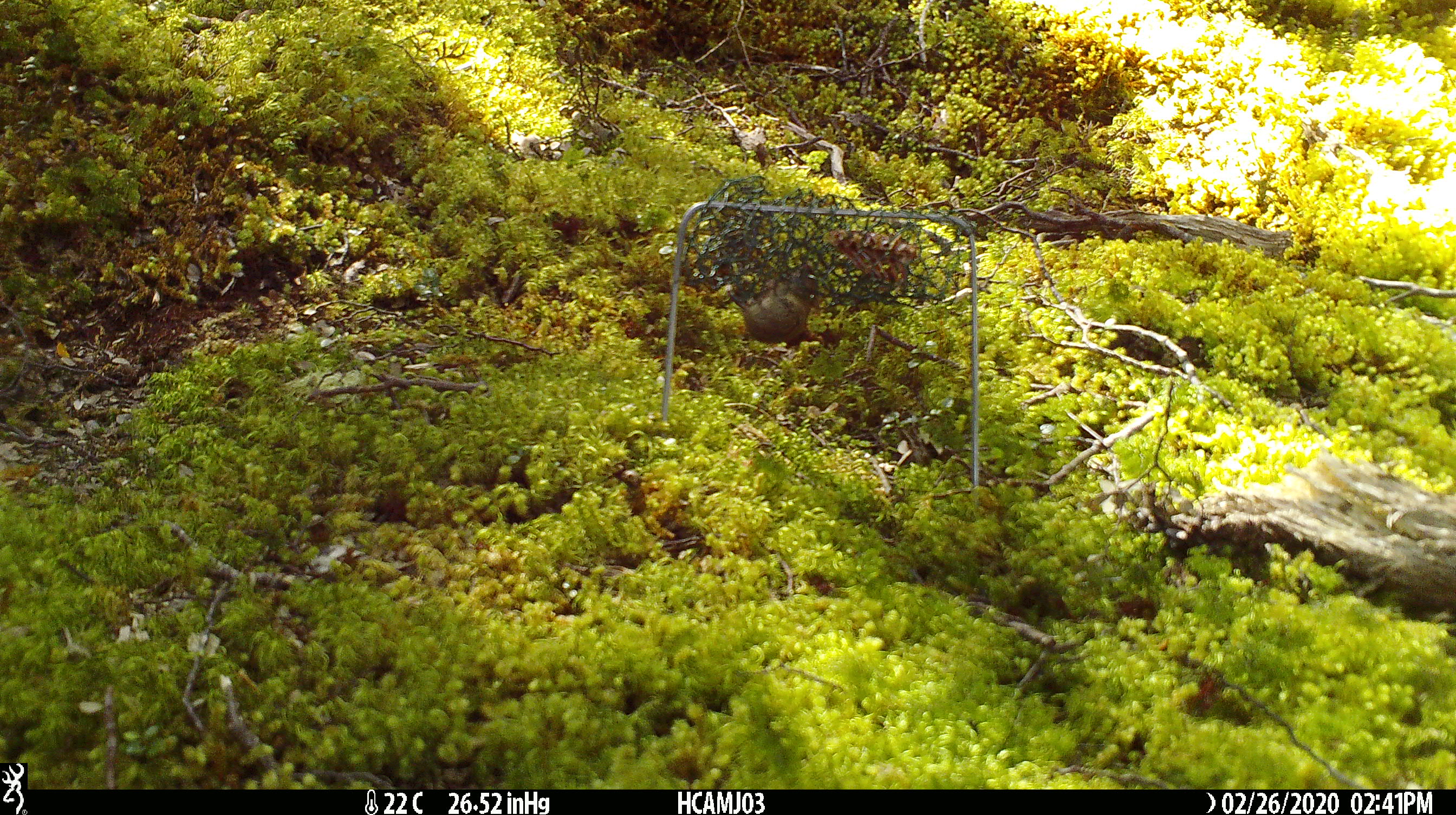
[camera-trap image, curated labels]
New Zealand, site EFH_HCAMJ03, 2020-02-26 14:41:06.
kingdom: Animalia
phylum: Chordata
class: Mammalia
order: Rodentia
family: Muridae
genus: Mus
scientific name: Mus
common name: mouse